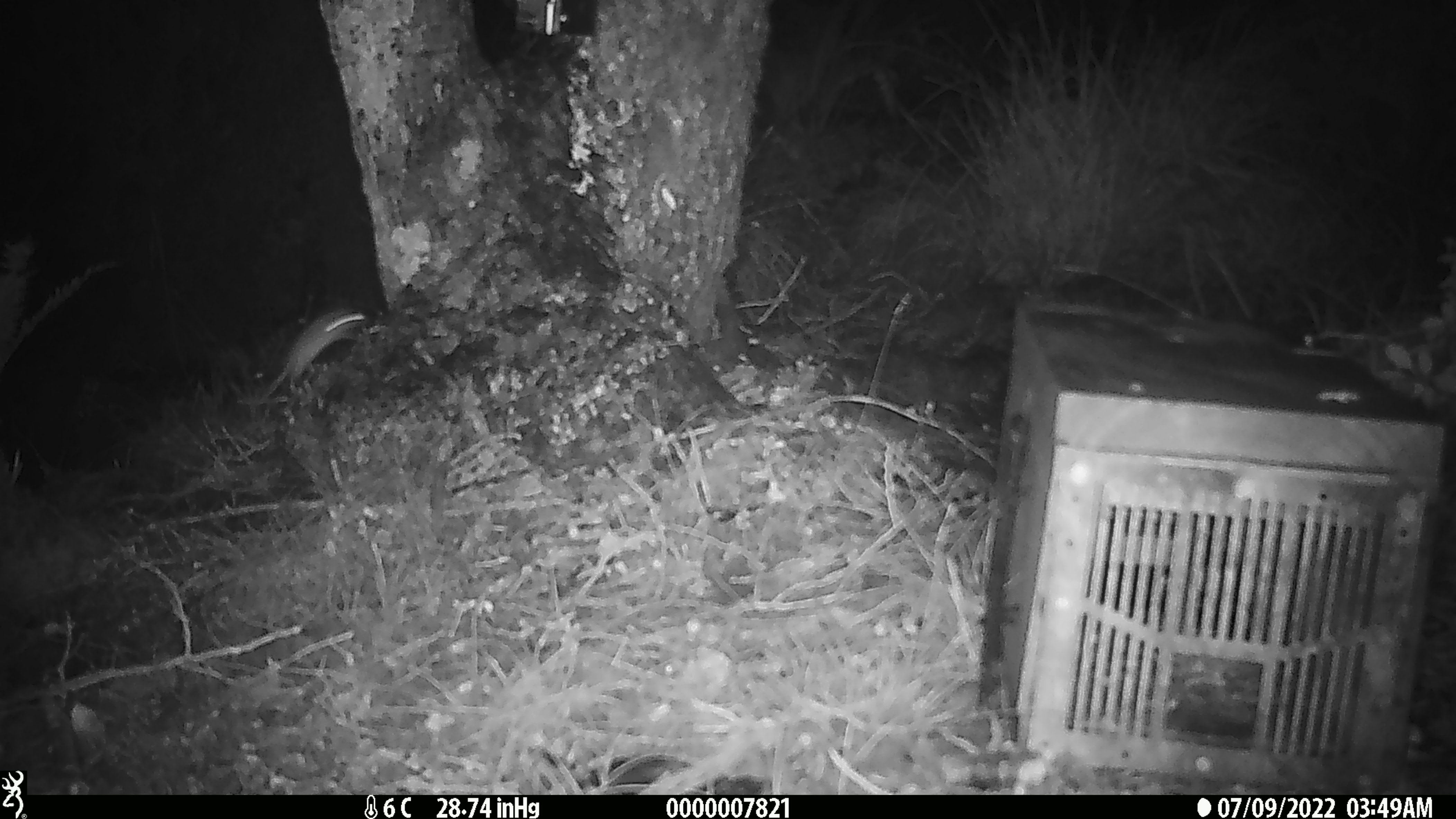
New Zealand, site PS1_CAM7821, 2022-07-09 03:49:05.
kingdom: Animalia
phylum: Chordata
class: Mammalia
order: Rodentia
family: Muridae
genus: Mus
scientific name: Mus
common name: mouse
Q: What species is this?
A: Mouse (Mus).